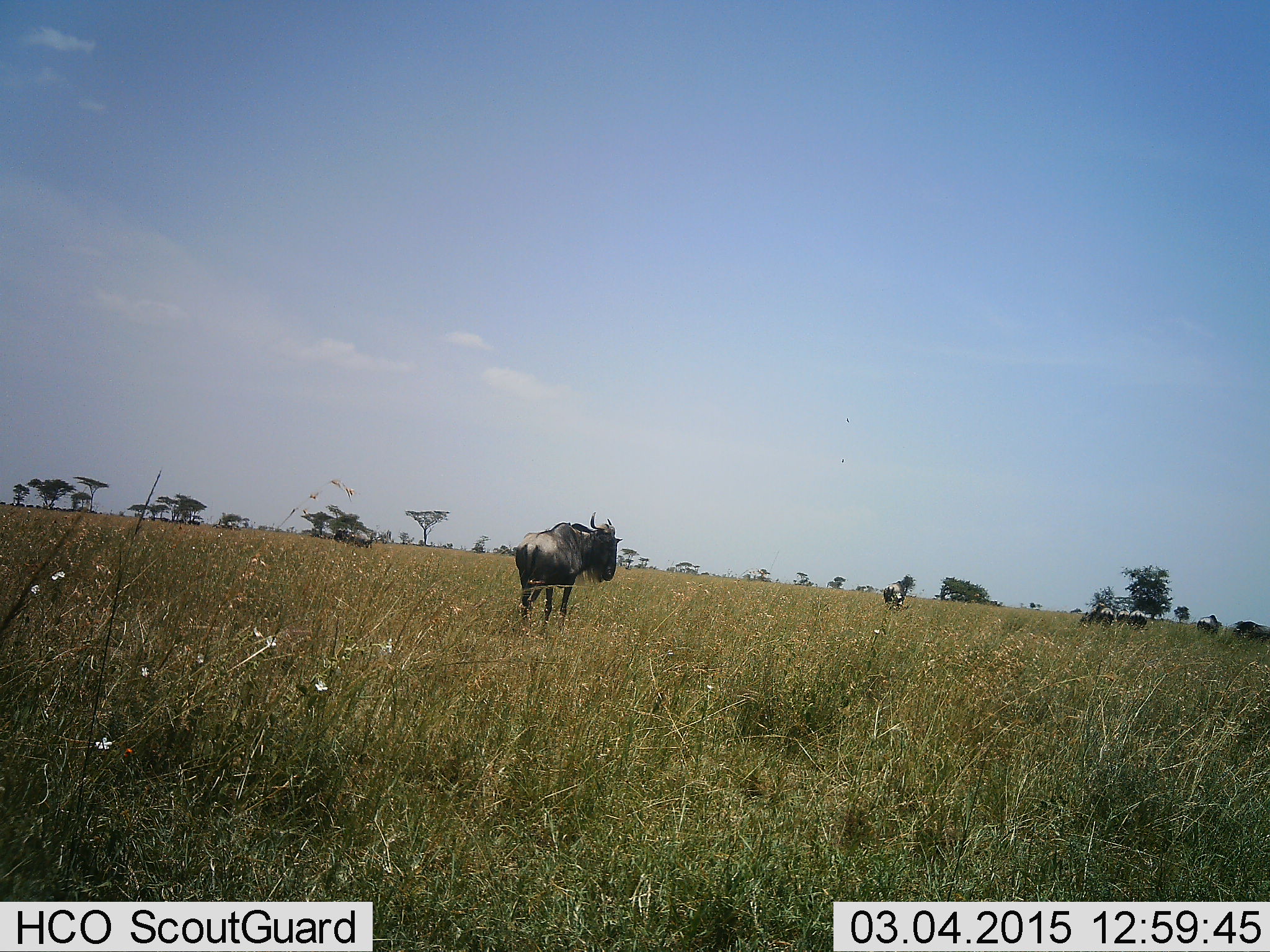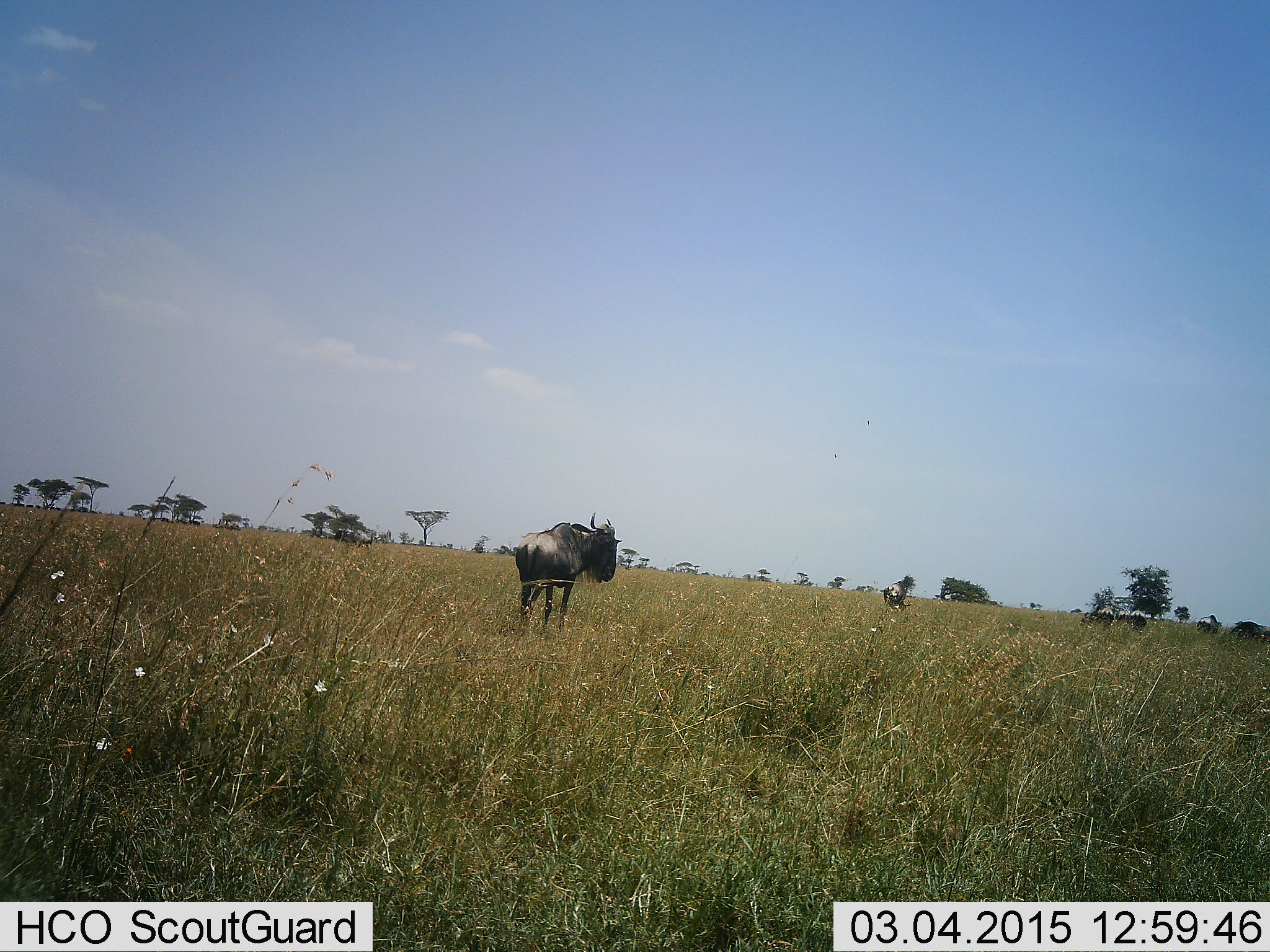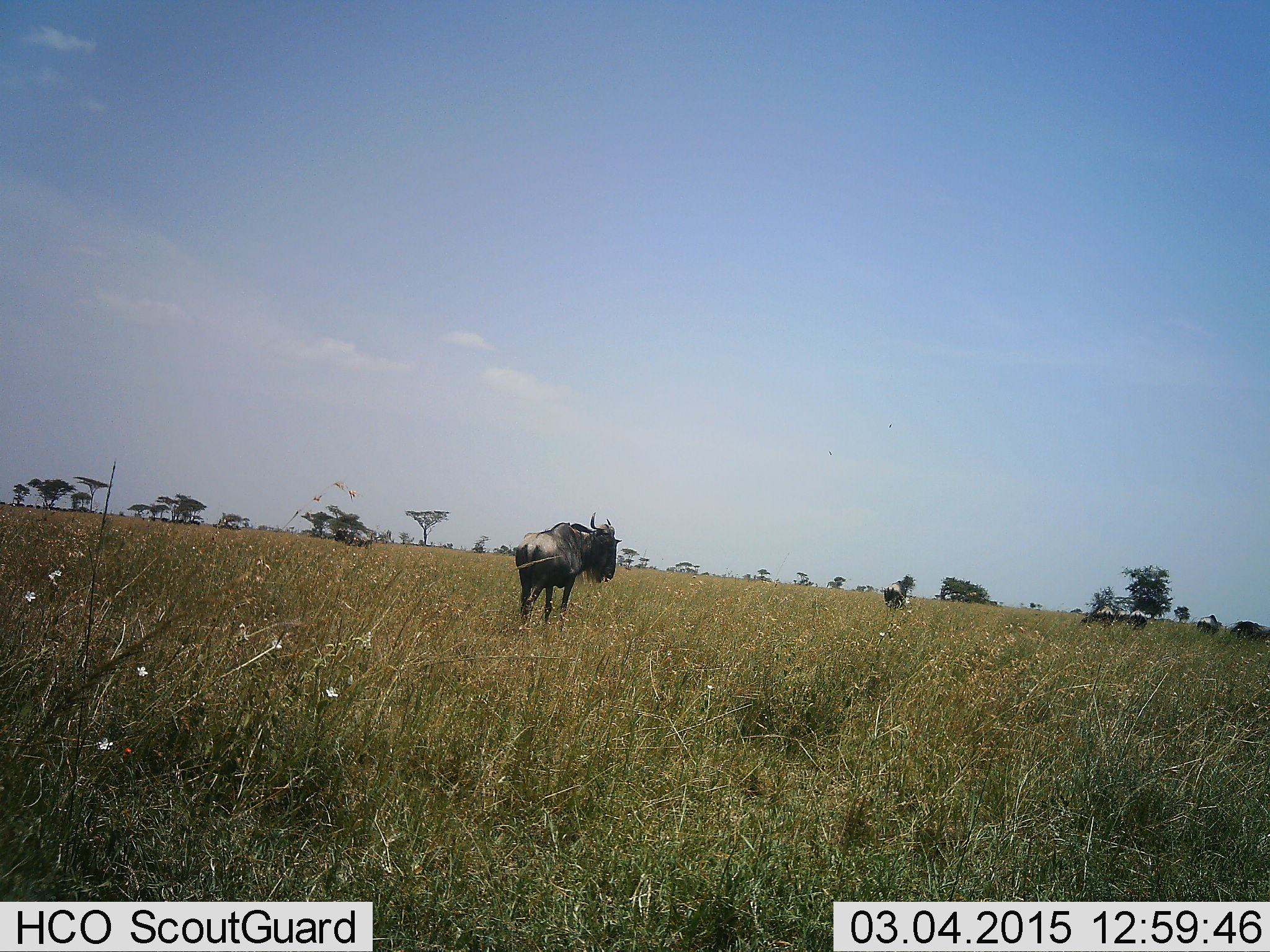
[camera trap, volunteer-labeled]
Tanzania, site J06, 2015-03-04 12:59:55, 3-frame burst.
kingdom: Animalia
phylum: Chordata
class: Mammalia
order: Artiodactyla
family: Bovidae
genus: Connochaetes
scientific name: Connochaetes taurinus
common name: blue wildebeest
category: wildebeest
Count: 6.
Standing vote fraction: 100%.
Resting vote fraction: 0%.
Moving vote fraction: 0%.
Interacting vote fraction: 0%.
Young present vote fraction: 0%.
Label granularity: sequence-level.